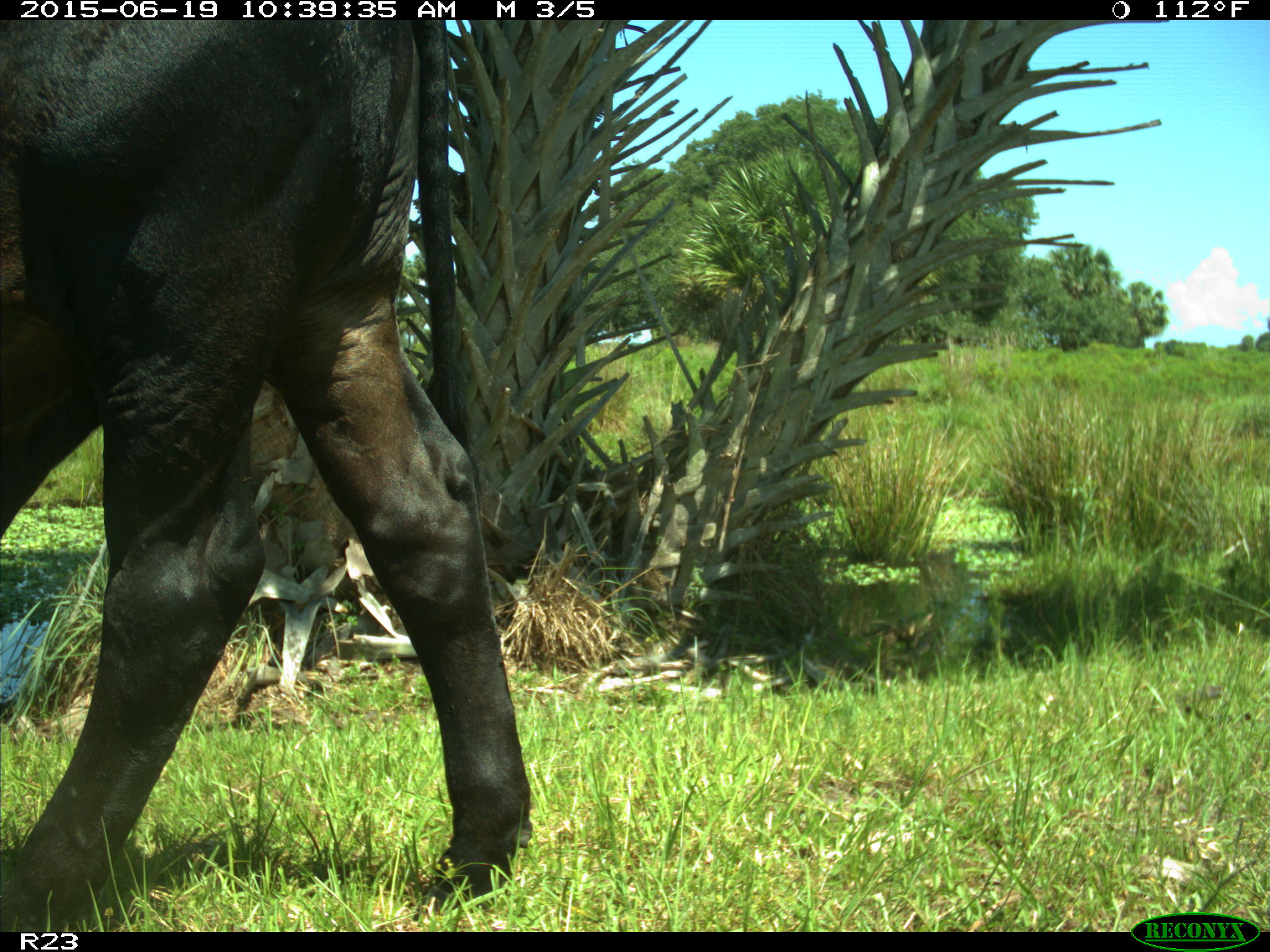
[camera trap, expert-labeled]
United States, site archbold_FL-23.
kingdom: Animalia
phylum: Chordata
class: Mammalia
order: Artiodactyla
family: Bovidae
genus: Bos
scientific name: Bos taurus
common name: domestic cow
Bos taurus (domestic cow).